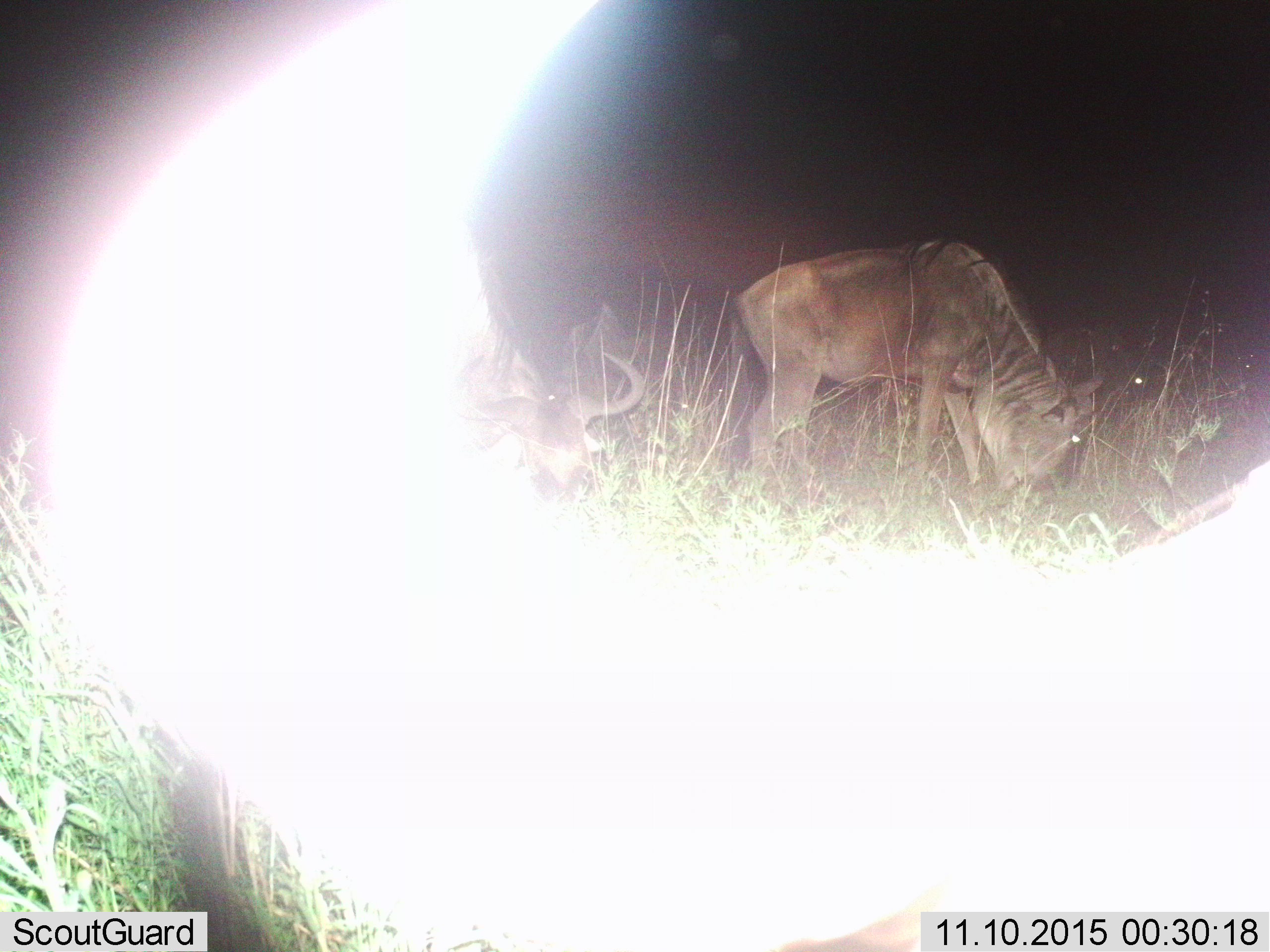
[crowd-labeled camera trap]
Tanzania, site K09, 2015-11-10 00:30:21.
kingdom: Animalia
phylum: Chordata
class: Mammalia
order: Artiodactyla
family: Bovidae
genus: Connochaetes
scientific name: Connochaetes taurinus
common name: blue wildebeest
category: wildebeest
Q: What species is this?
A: Wildebeest (blue wildebeest) (Connochaetes taurinus).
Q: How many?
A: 3.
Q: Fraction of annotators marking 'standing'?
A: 29%.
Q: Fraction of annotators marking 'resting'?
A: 14%.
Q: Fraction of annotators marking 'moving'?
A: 0%.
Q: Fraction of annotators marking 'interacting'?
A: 0%.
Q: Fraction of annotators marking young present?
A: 0%.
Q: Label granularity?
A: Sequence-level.